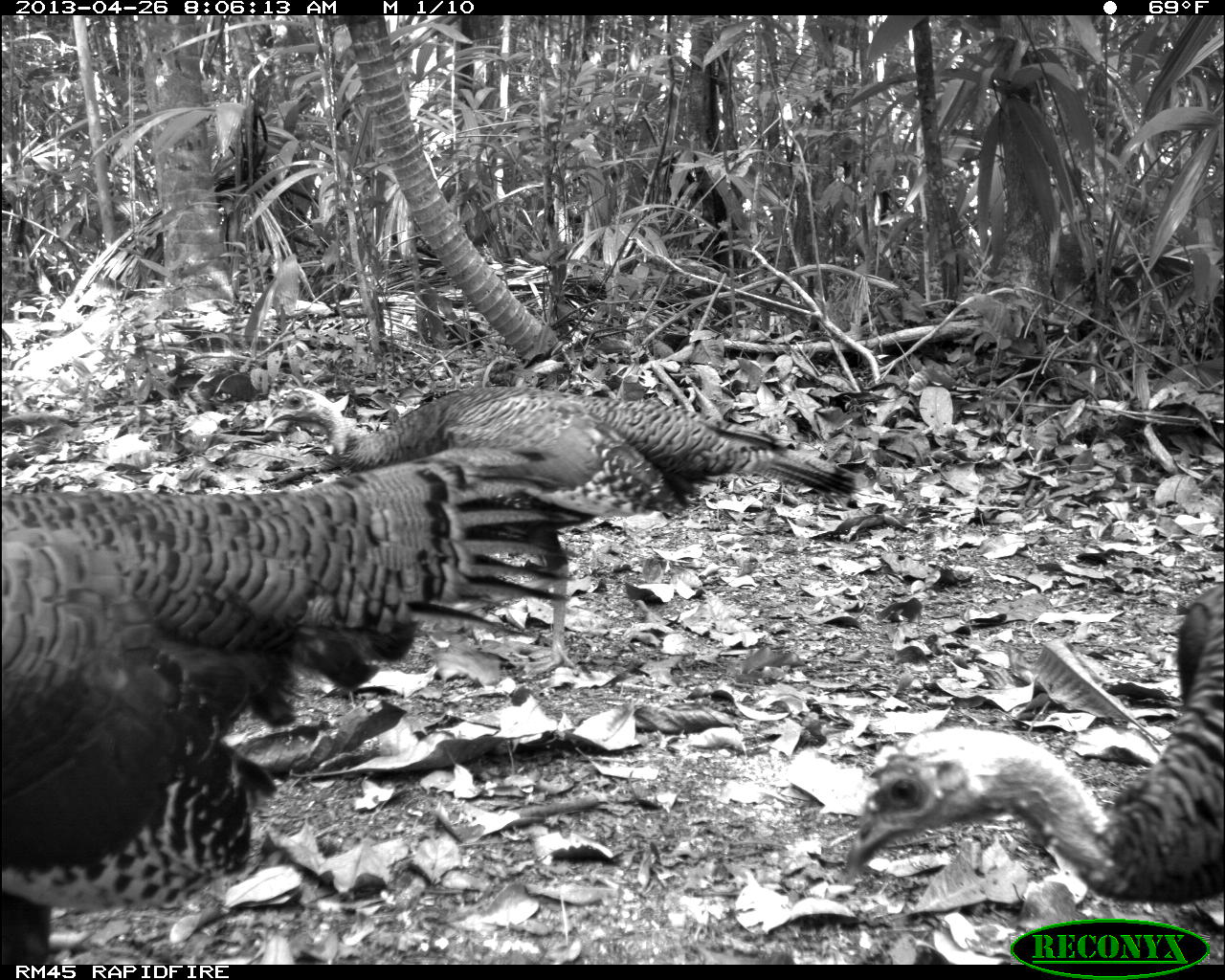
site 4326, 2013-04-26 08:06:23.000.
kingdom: Animalia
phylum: Chordata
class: Aves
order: Galliformes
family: Phasianidae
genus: Meleagris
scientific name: Meleagris ocellata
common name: ocellated turkey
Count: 4.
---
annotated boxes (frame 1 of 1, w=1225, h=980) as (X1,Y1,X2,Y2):
meleagris ocellata: (0,442,578,963); (261,381,862,674); (835,579,1225,906)